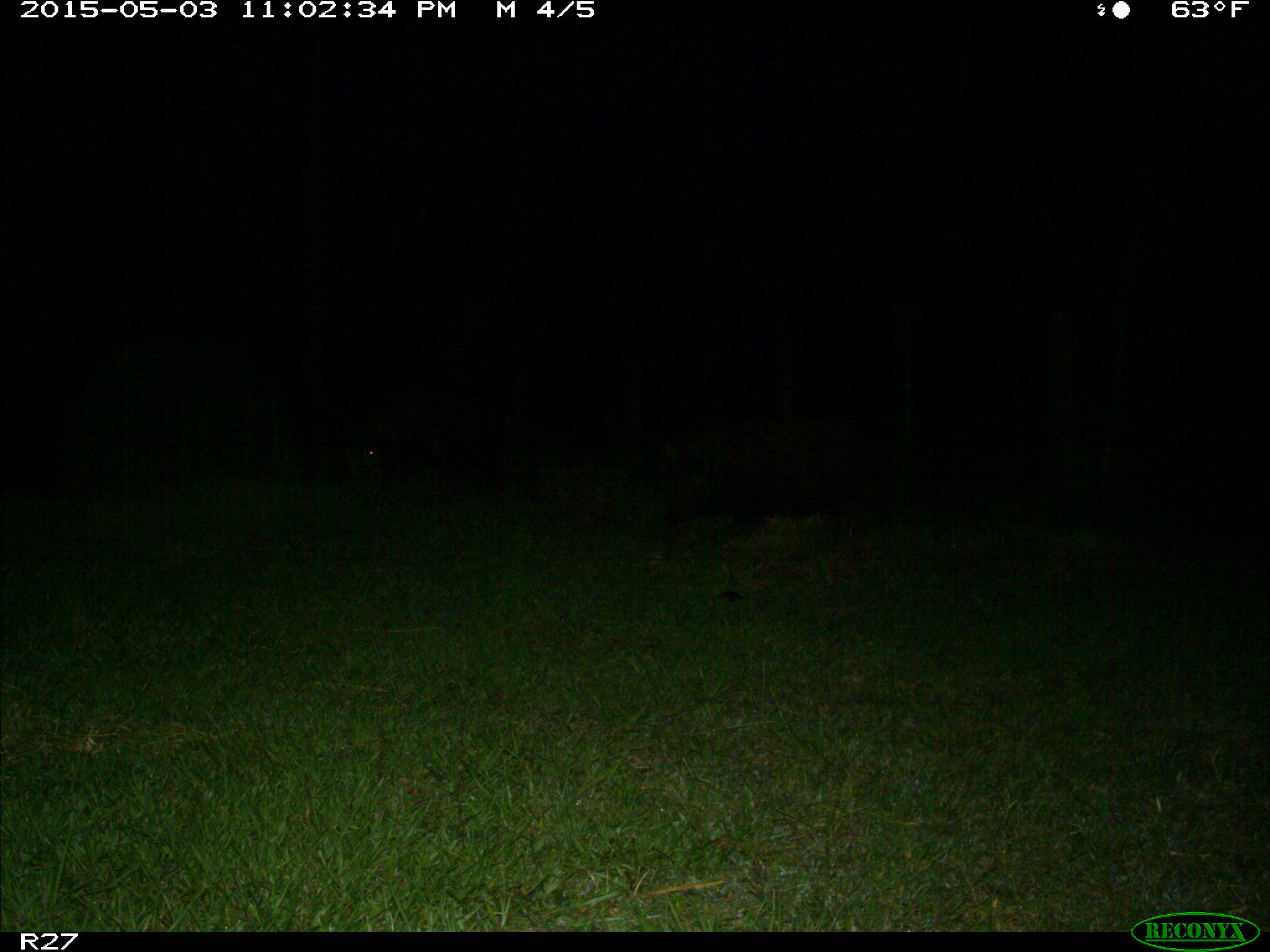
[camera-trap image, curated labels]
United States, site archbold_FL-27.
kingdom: Animalia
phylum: Chordata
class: Mammalia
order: Artiodactyla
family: Suidae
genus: Sus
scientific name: Sus scrofa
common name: wild boar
Sus scrofa (wild boar).